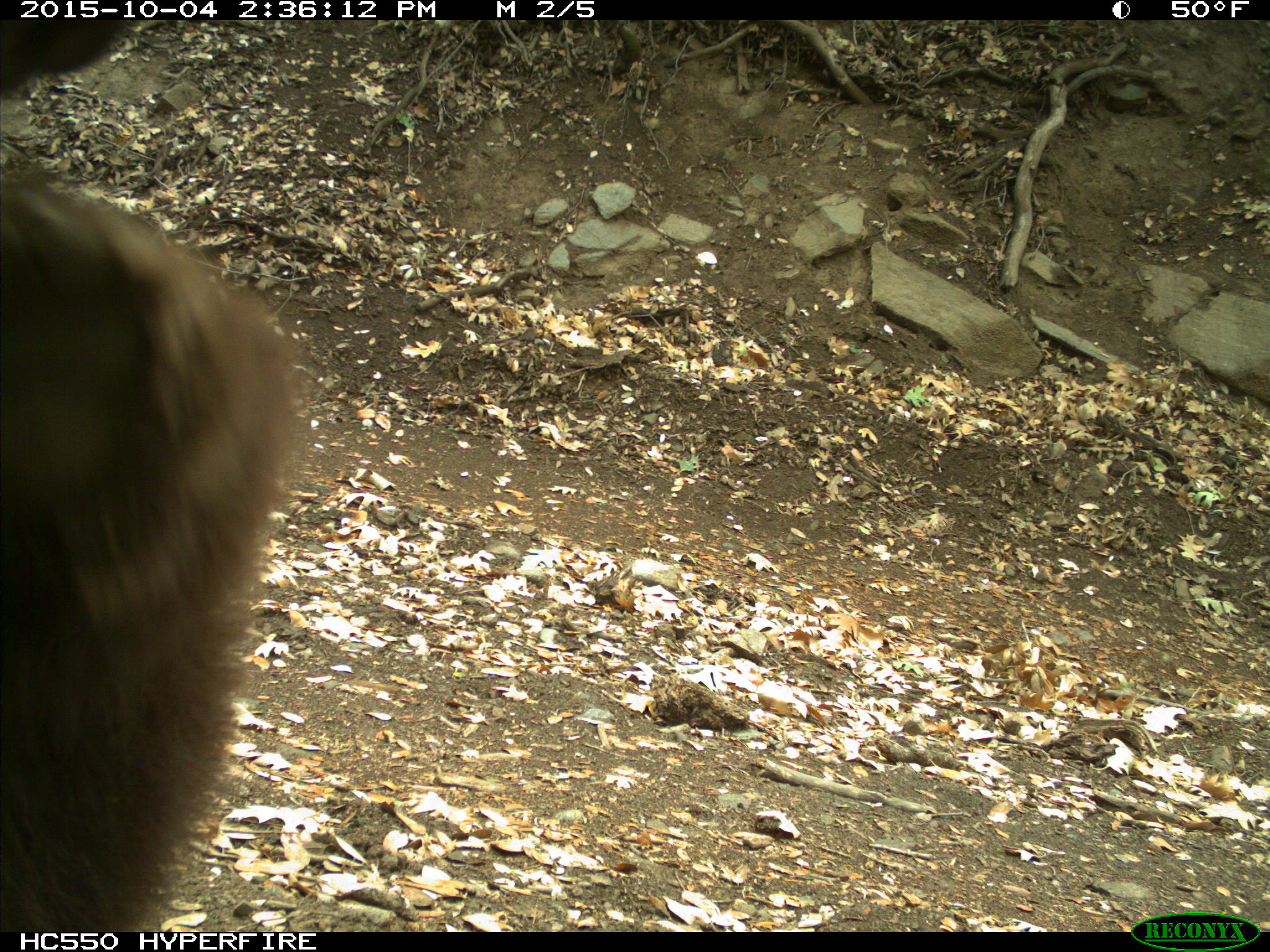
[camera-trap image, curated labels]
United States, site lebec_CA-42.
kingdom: Animalia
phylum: Chordata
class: Mammalia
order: Carnivora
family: Ursidae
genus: Ursus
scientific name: Ursus americanus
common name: american black bear